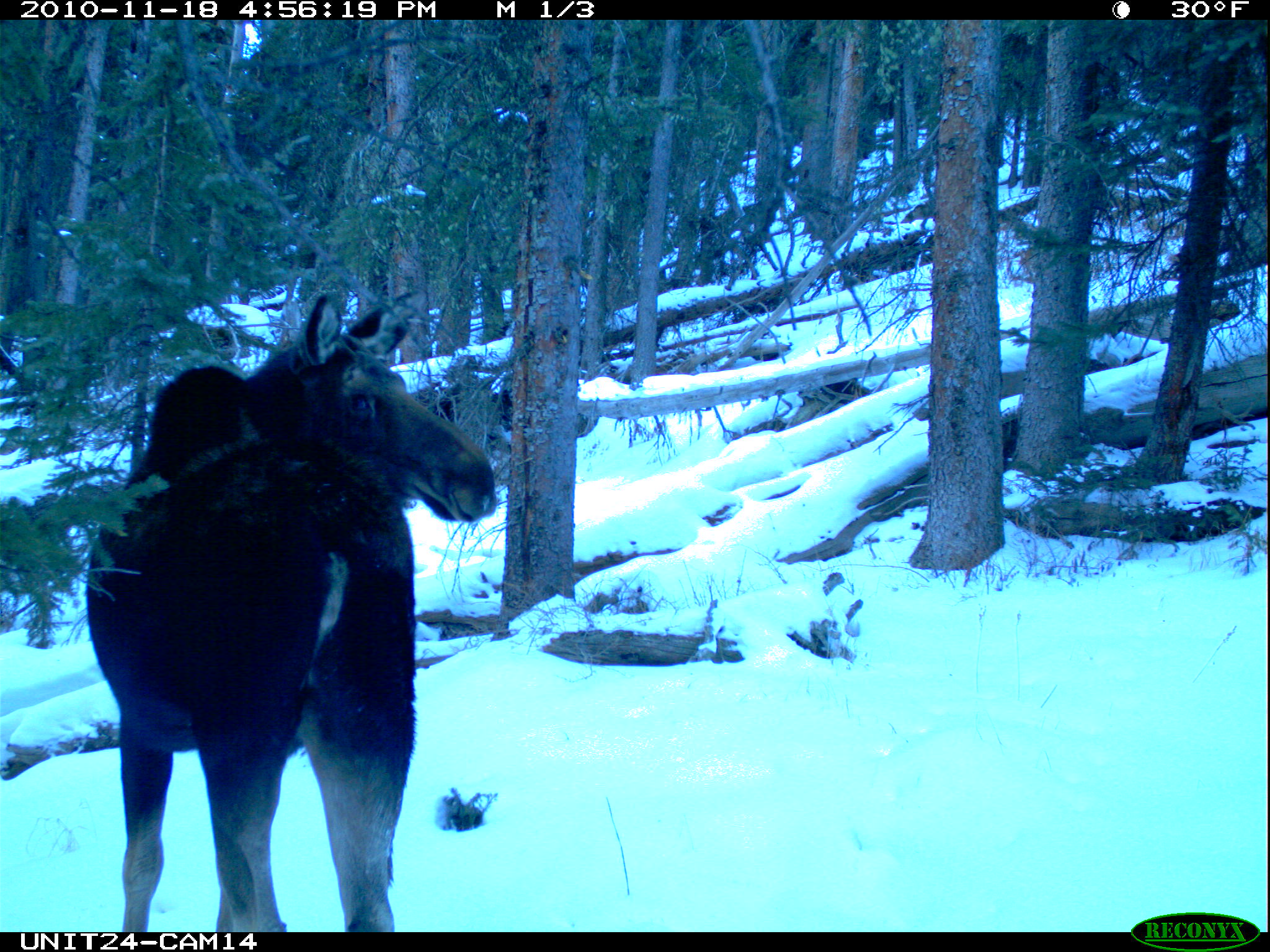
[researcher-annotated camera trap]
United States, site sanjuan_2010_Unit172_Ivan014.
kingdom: Animalia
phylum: Chordata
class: Mammalia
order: Artiodactyla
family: Cervidae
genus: Alces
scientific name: Alces alces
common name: moose